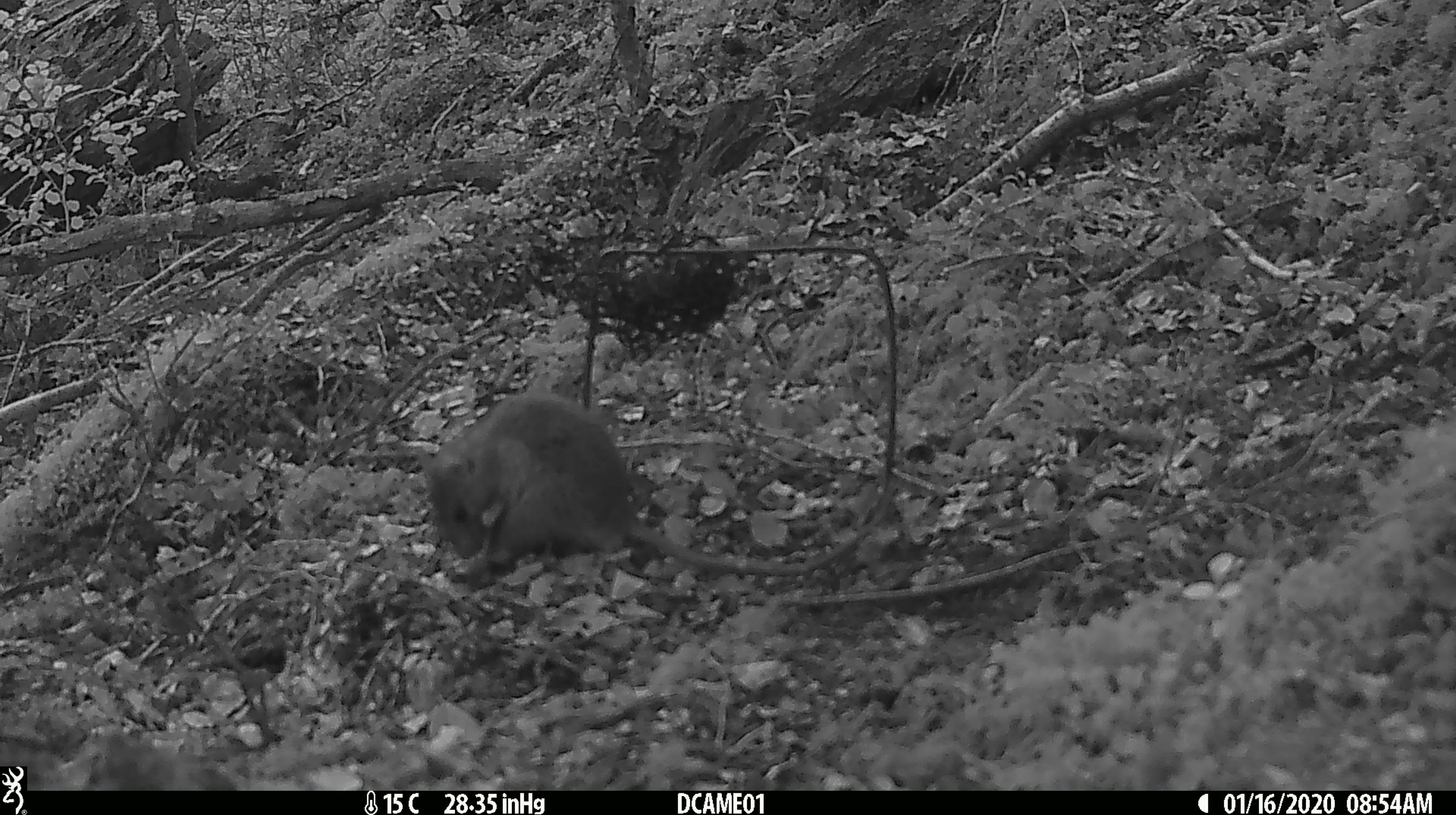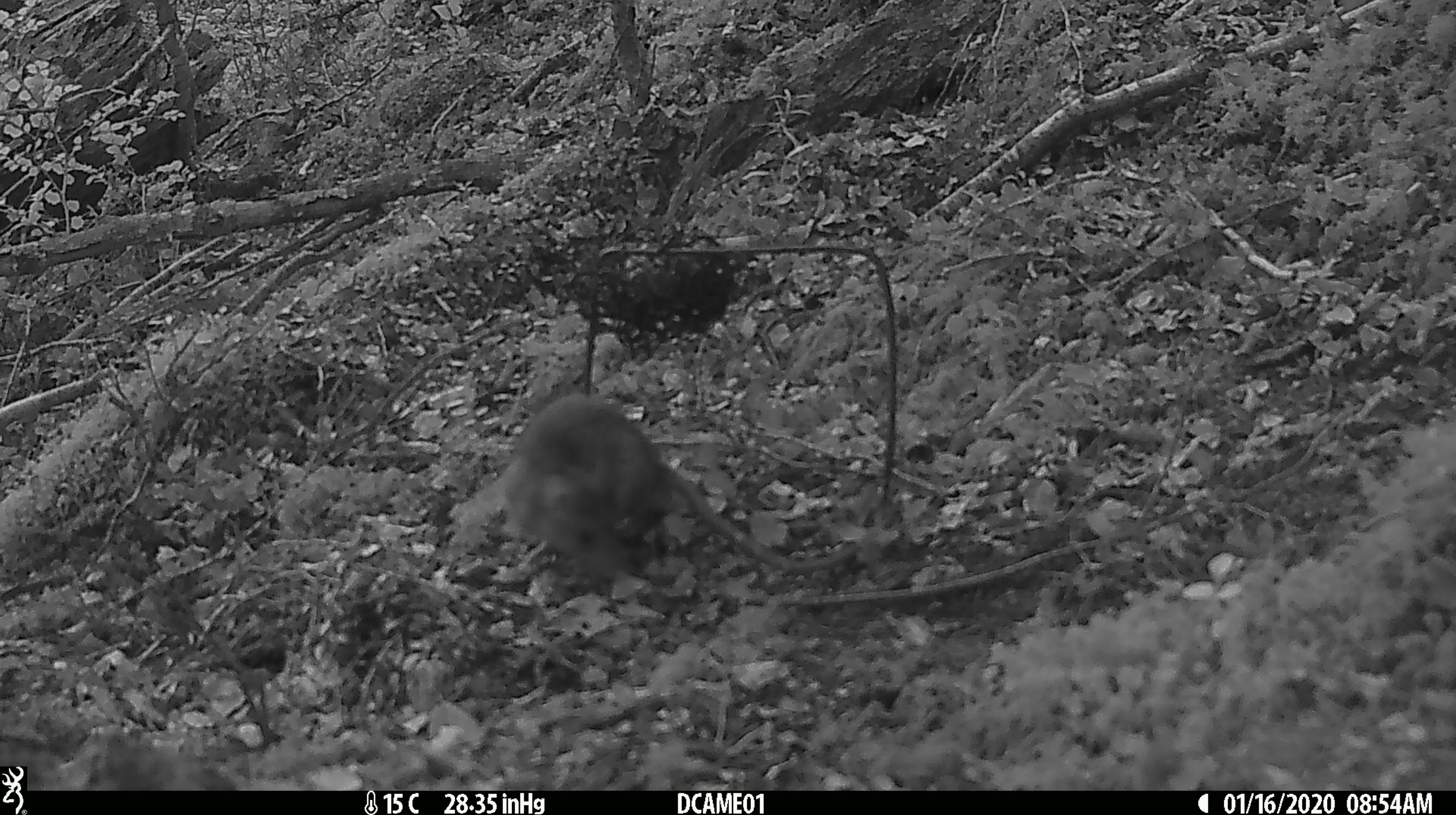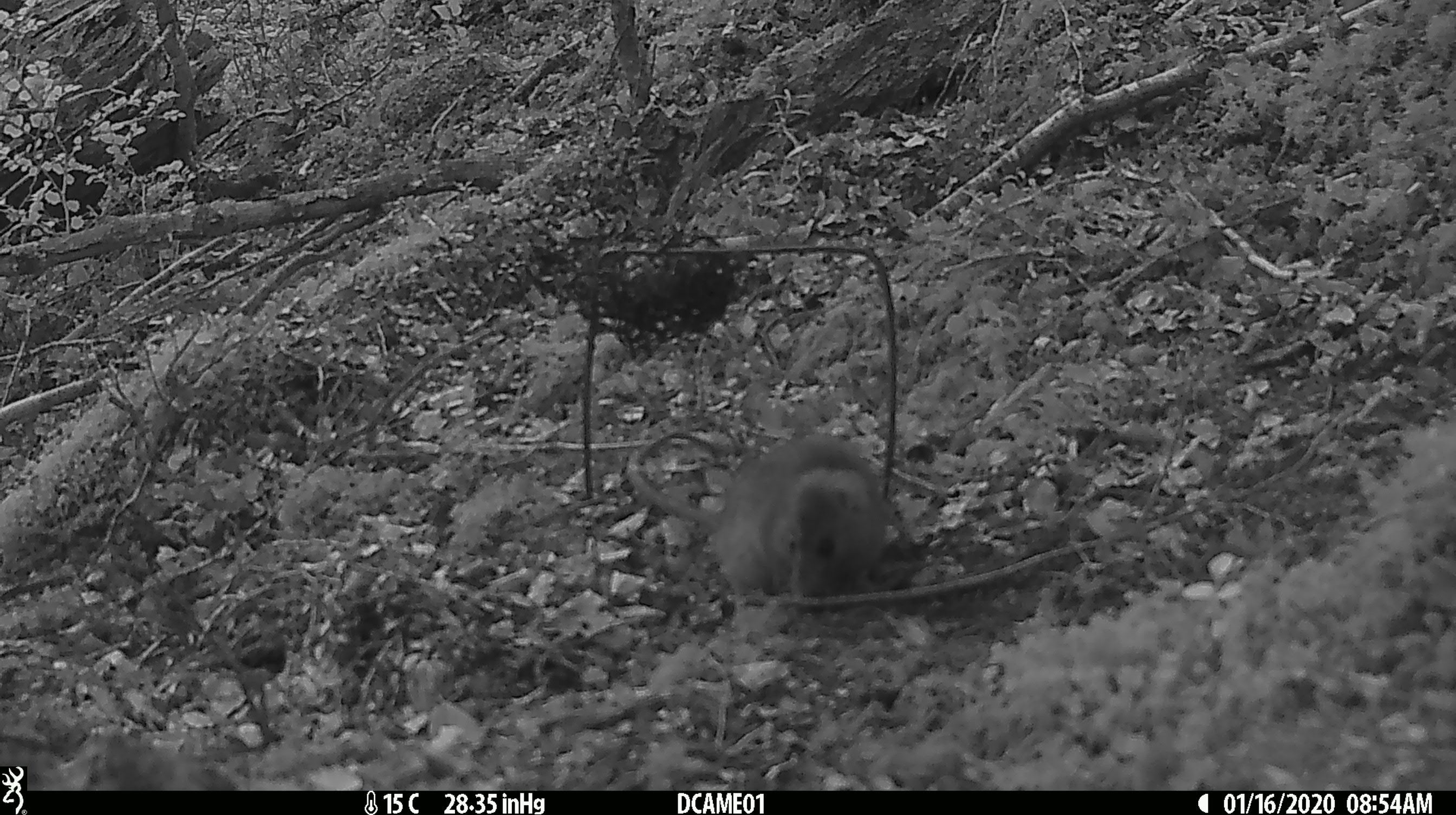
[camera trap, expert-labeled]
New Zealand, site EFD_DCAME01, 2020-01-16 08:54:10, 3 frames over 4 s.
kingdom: Animalia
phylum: Chordata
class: Mammalia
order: Rodentia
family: Muridae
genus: Rattus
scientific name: Rattus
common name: rat